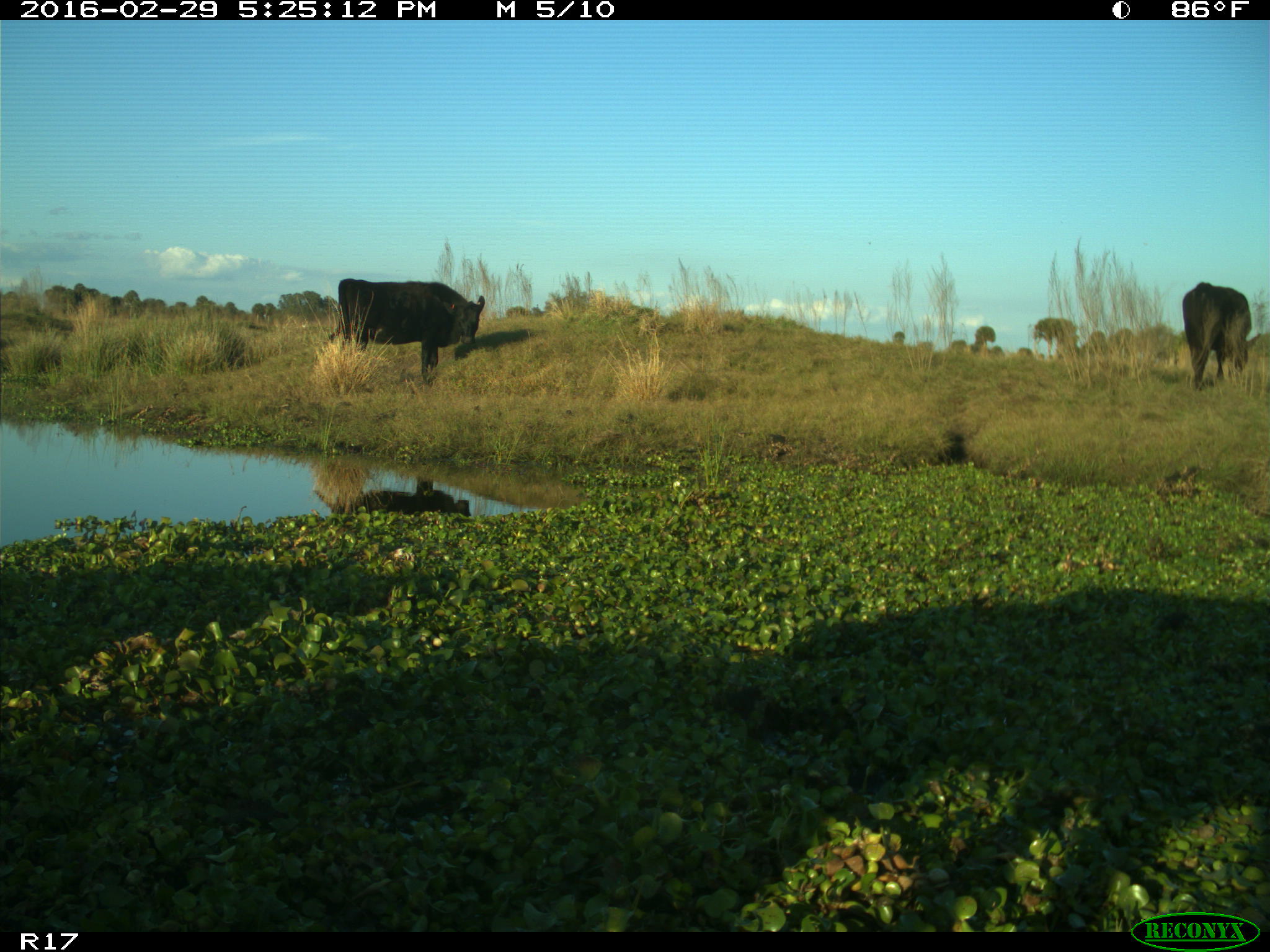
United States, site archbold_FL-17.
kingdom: Animalia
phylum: Chordata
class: Mammalia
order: Artiodactyla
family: Bovidae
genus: Bos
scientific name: Bos taurus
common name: domestic cow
Bos taurus (domestic cow).